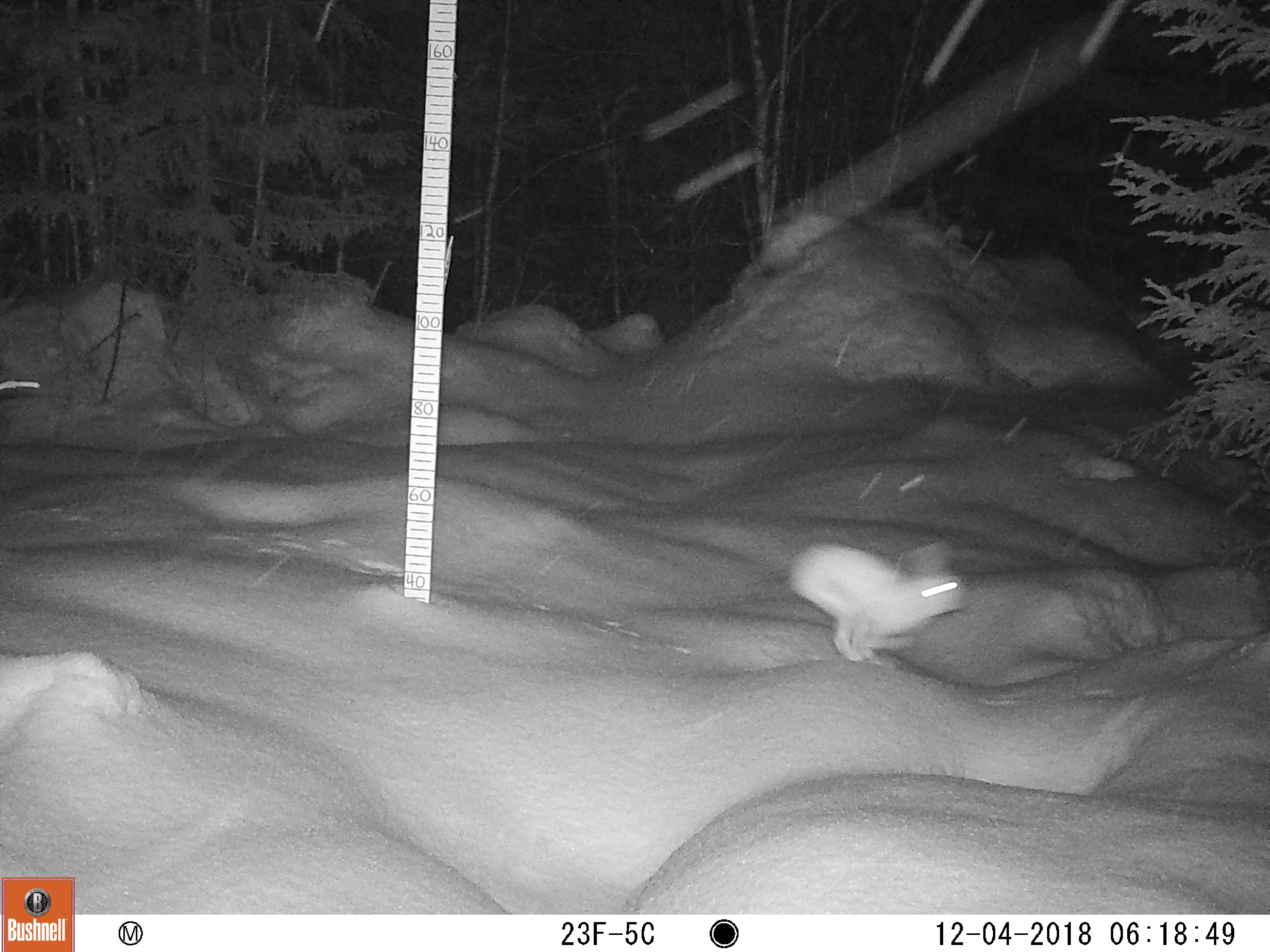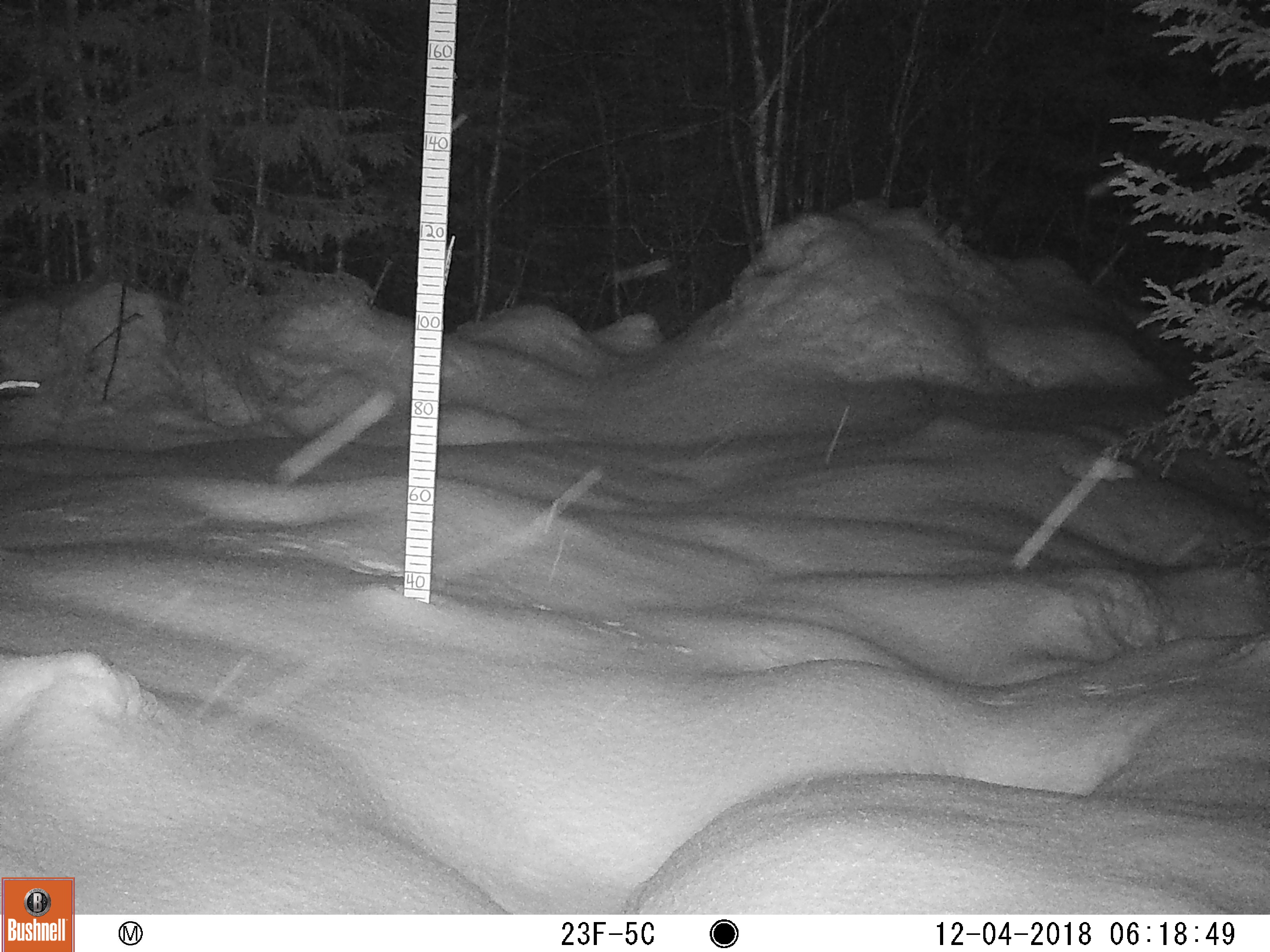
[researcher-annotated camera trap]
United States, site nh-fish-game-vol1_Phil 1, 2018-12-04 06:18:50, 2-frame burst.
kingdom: Animalia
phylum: Chordata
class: Mammalia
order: Lagomorpha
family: Leporidae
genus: Lepus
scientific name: Lepus americanus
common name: snowshoe hare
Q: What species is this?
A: Snowshoe hare (Lepus americanus).